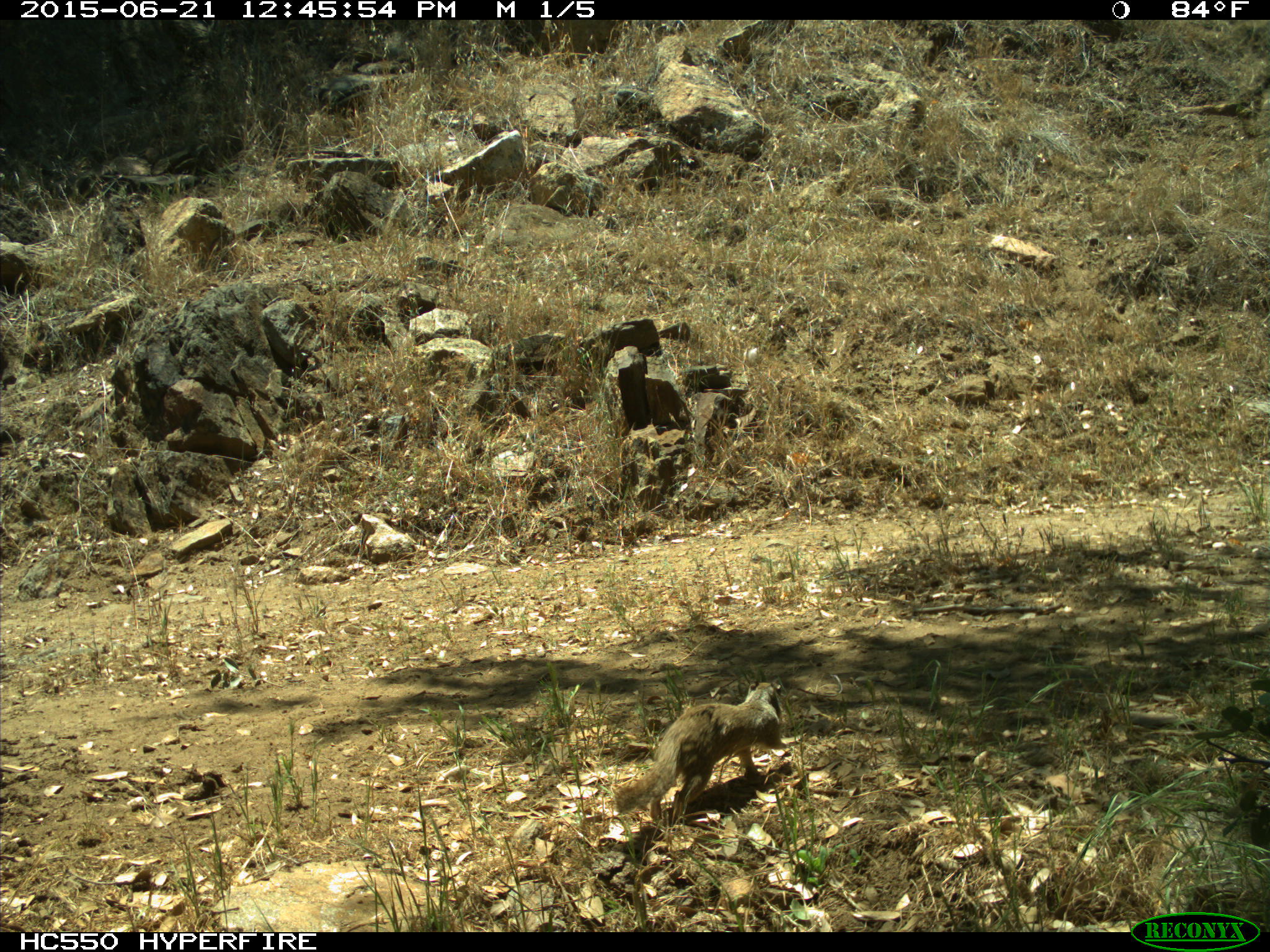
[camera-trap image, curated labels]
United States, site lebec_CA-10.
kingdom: Animalia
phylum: Chordata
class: Mammalia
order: Rodentia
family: Sciuridae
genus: Otospermophilus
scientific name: Otospermophilus beecheyi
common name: california ground squirrel